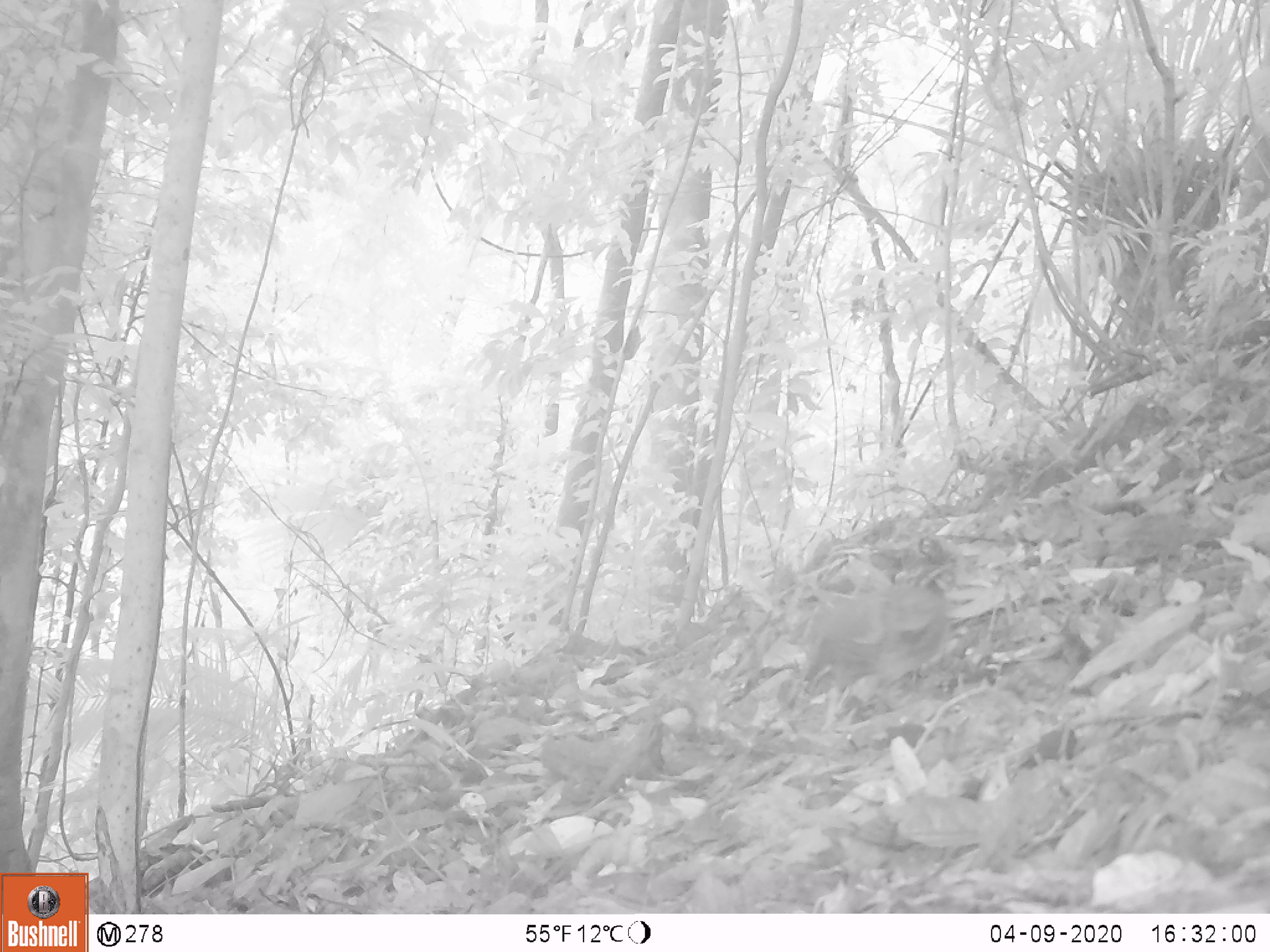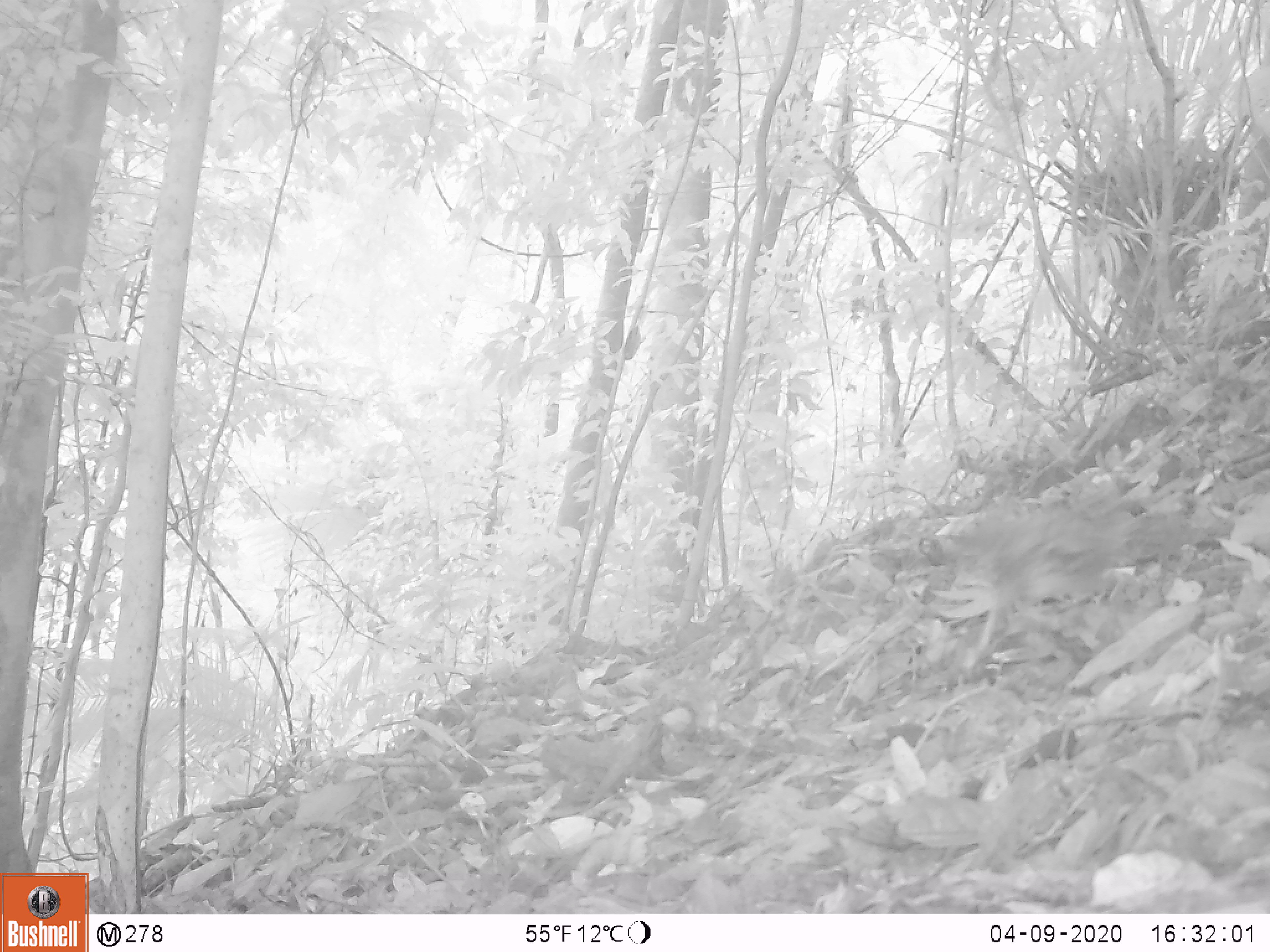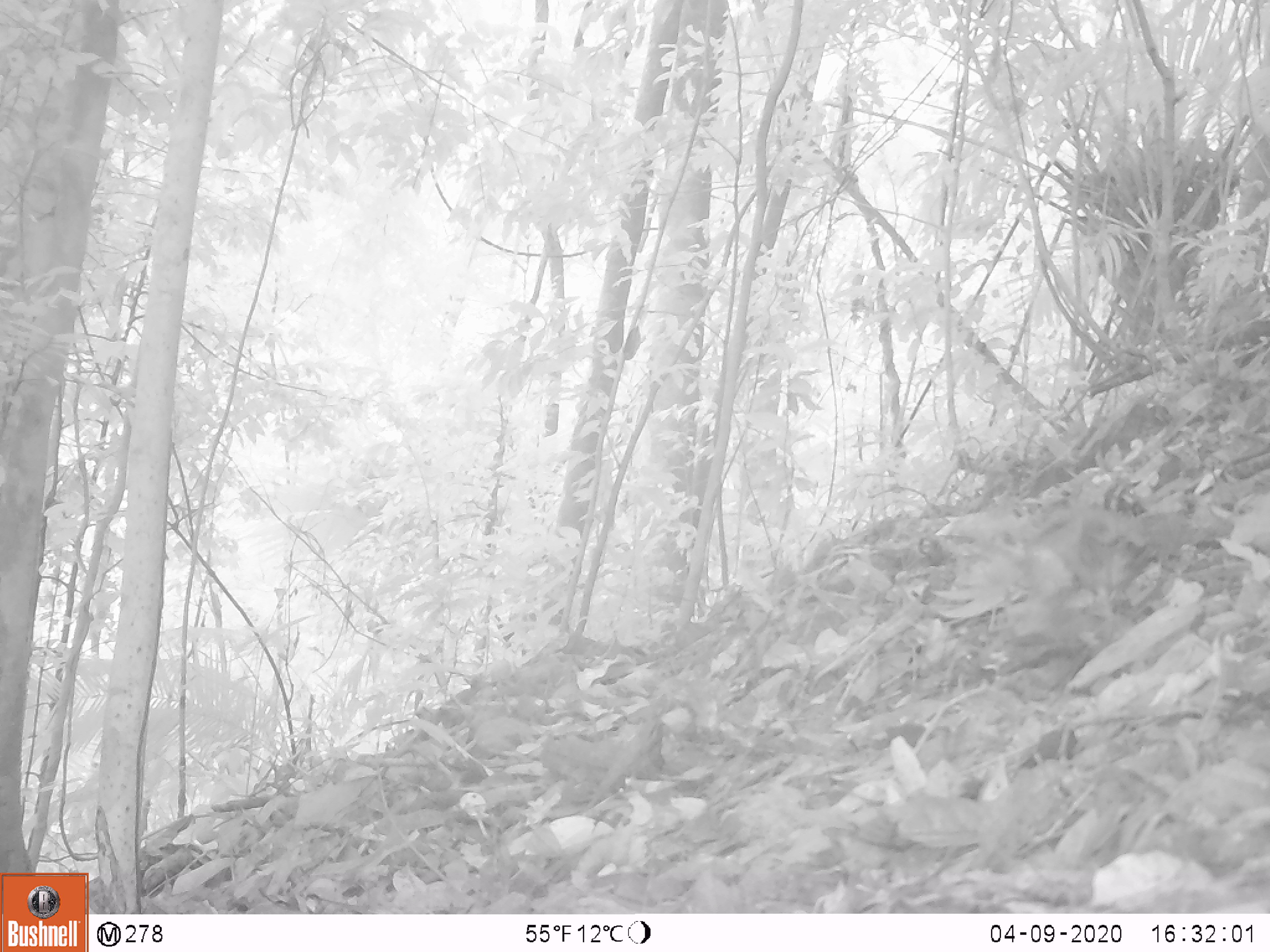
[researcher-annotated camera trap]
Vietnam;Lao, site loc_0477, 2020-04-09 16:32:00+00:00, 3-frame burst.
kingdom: Animalia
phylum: Chordata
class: Aves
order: Galliformes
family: Phasianidae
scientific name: Phasianidae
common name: partridge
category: unidentified partridge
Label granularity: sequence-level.